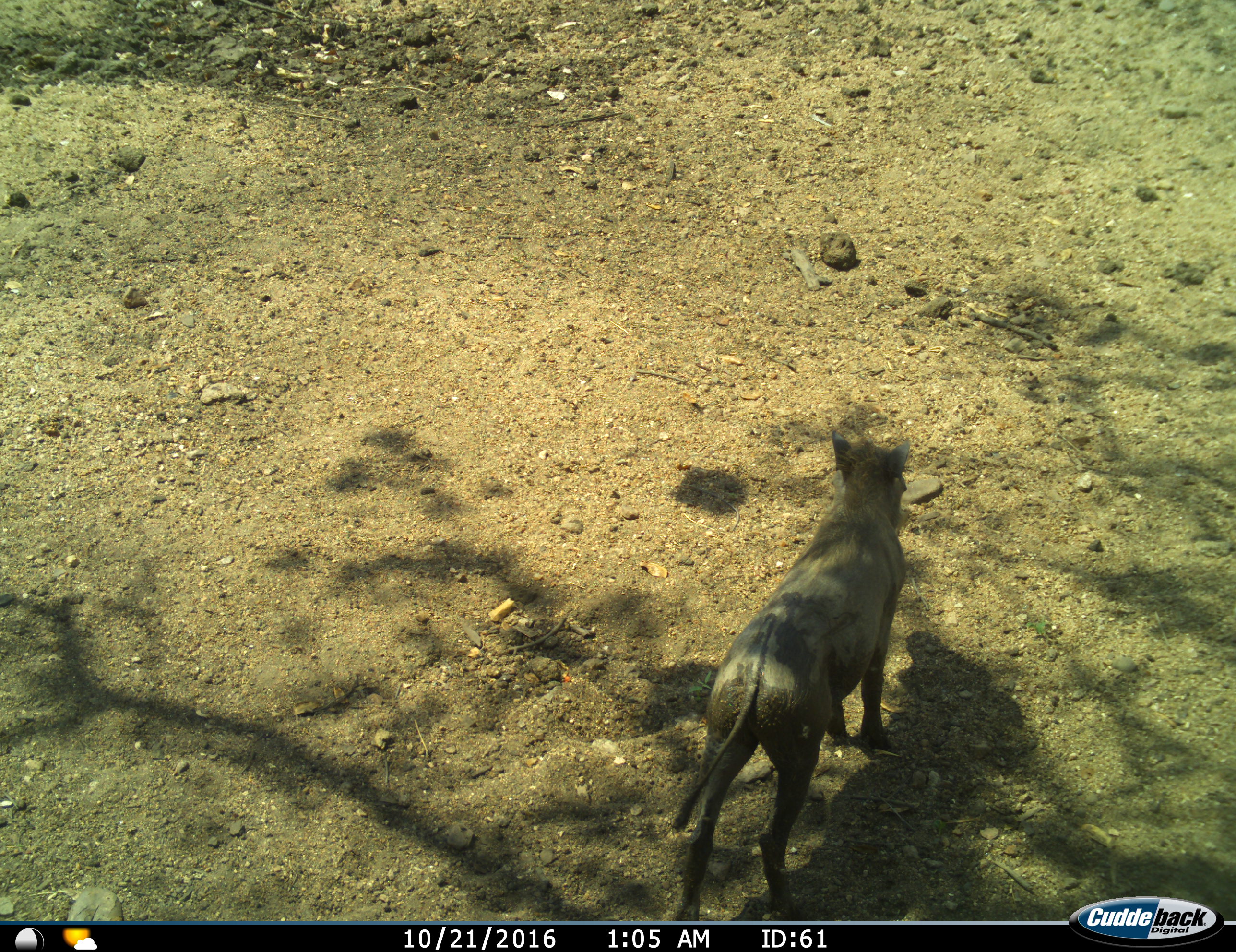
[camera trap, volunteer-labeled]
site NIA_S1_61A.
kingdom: Animalia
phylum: Chordata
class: Mammalia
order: Artiodactyla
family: Suidae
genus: Phacochoerus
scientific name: Phacochoerus africanus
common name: warthog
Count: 1.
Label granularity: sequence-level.